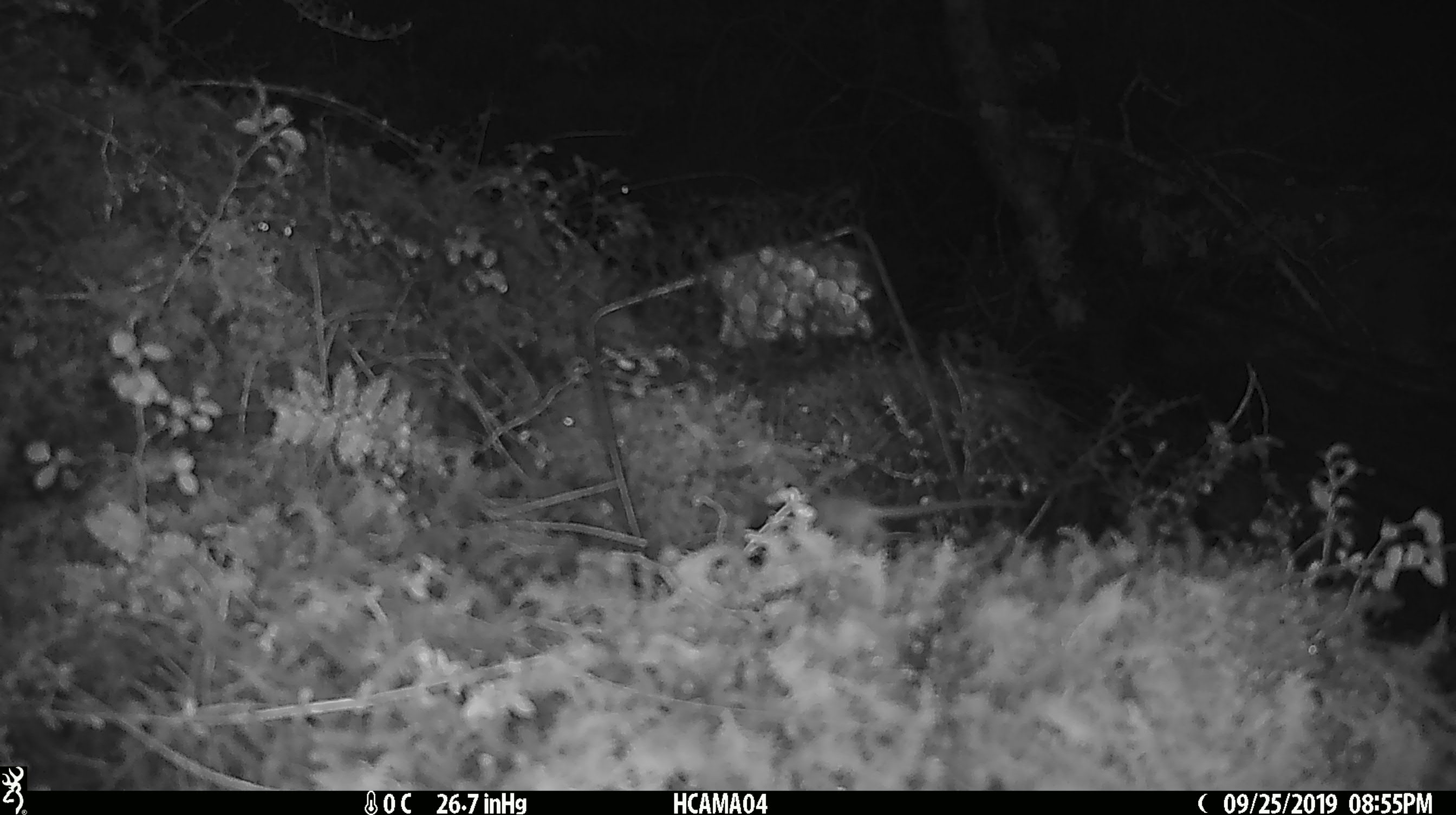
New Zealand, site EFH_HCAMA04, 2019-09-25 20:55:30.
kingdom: Animalia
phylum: Chordata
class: Mammalia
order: Rodentia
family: Muridae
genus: Mus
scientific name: Mus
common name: mouse